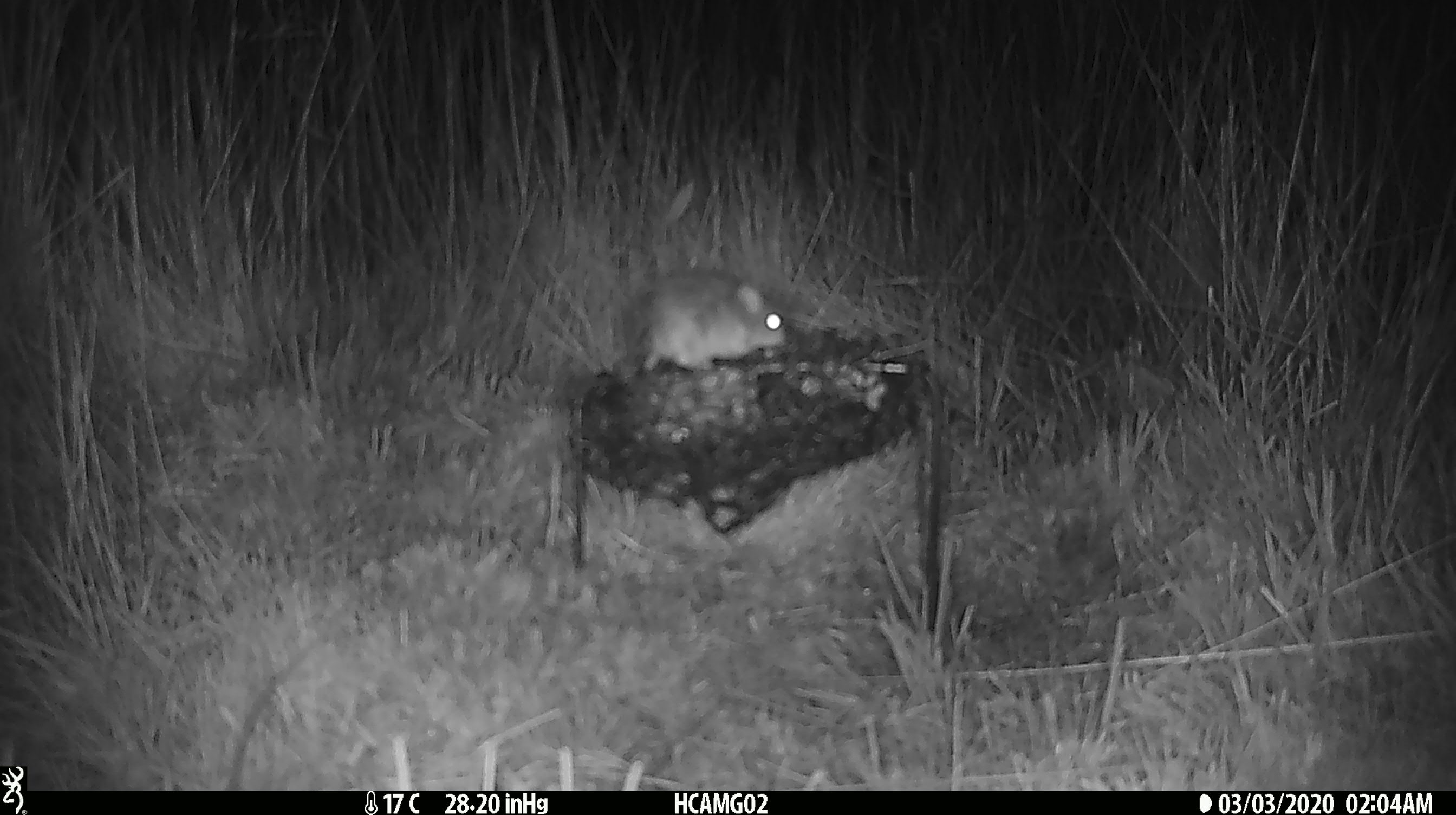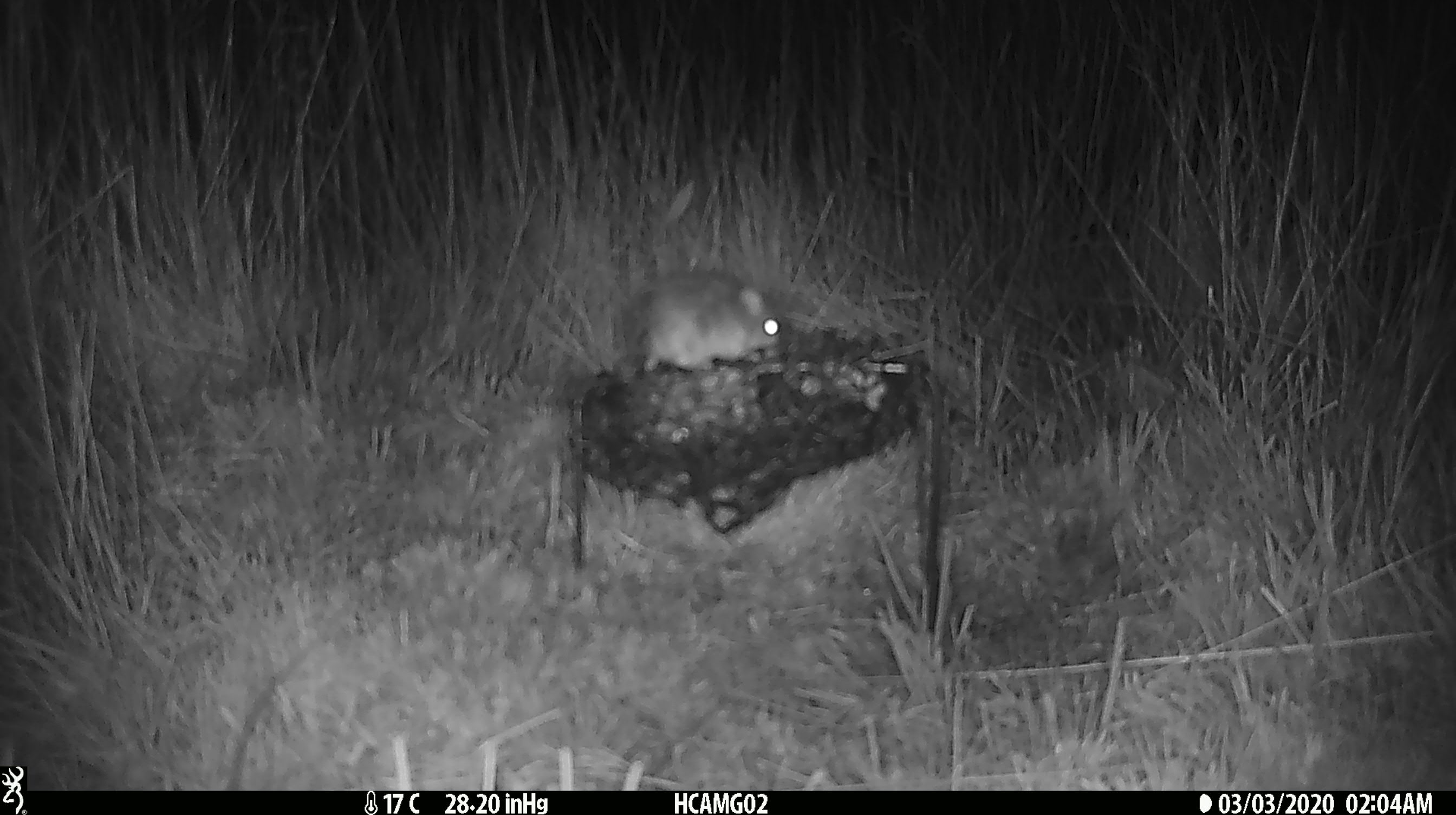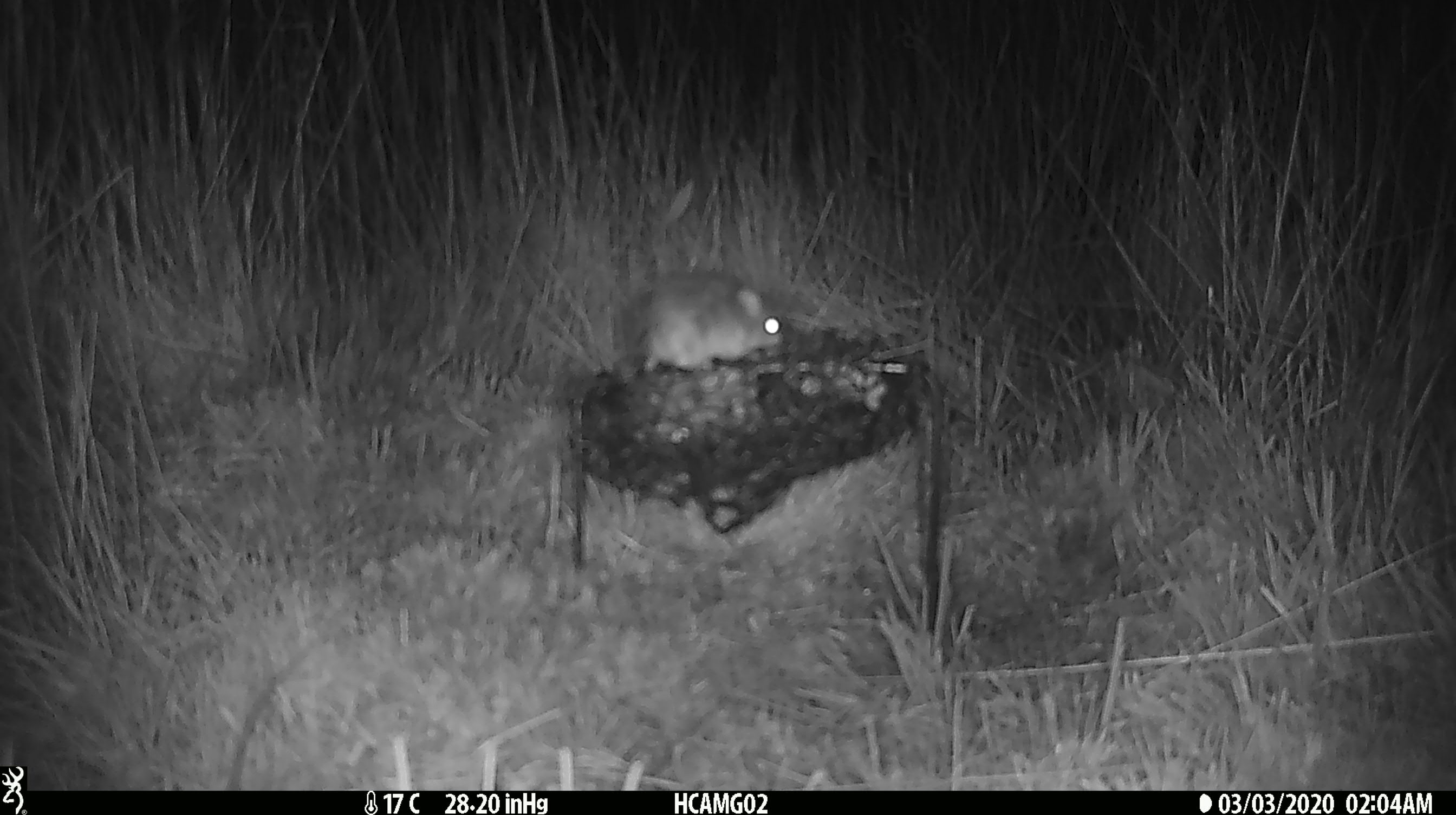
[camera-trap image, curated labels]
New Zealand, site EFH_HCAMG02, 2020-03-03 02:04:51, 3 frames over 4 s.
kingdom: Animalia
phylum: Chordata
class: Mammalia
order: Rodentia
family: Muridae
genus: Mus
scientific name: Mus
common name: mouse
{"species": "mouse (Mus)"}